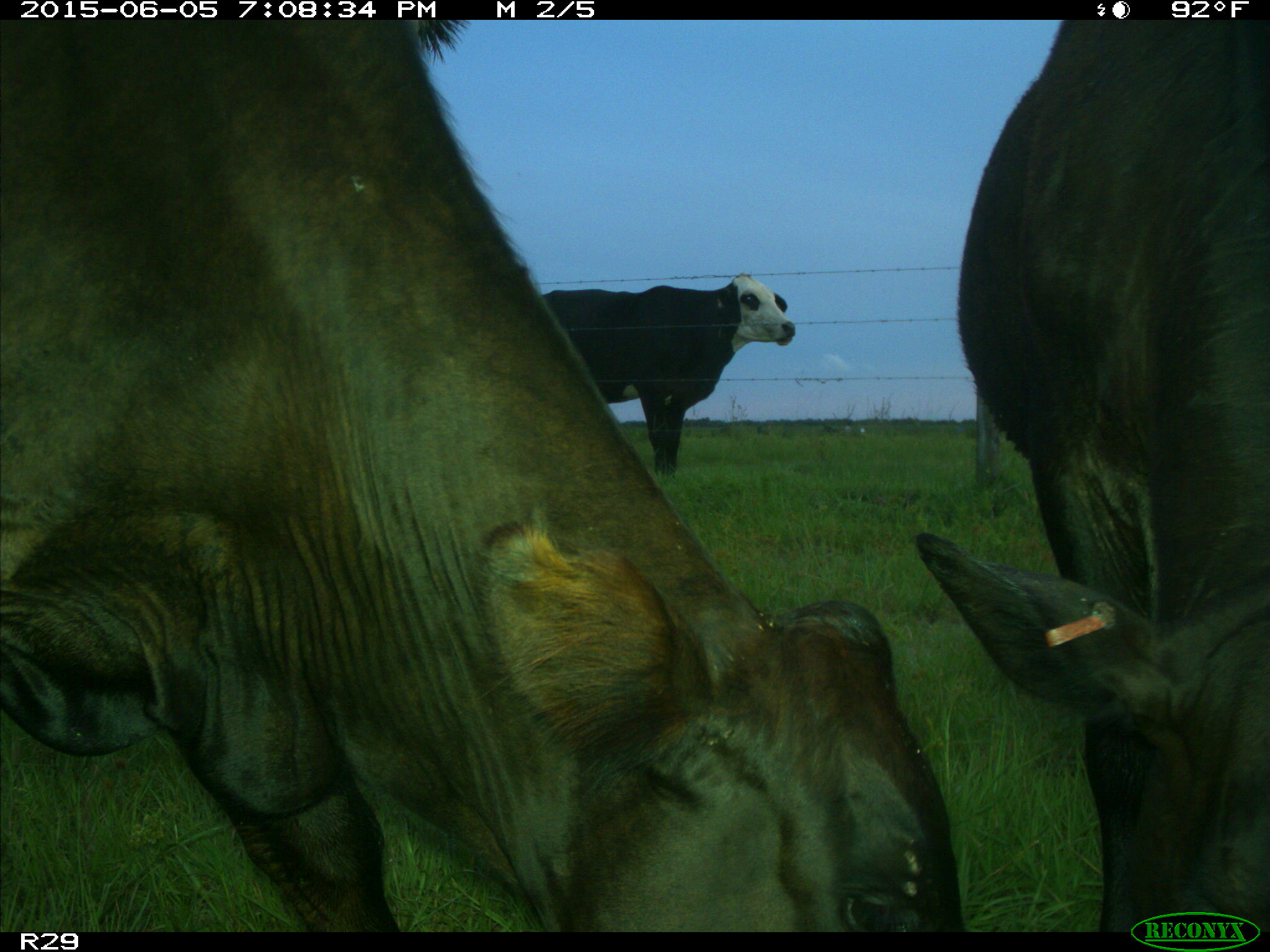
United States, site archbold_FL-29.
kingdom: Animalia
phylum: Chordata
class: Mammalia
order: Artiodactyla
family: Bovidae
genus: Bos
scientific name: Bos taurus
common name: domestic cow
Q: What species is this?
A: Bos taurus (domestic cow).